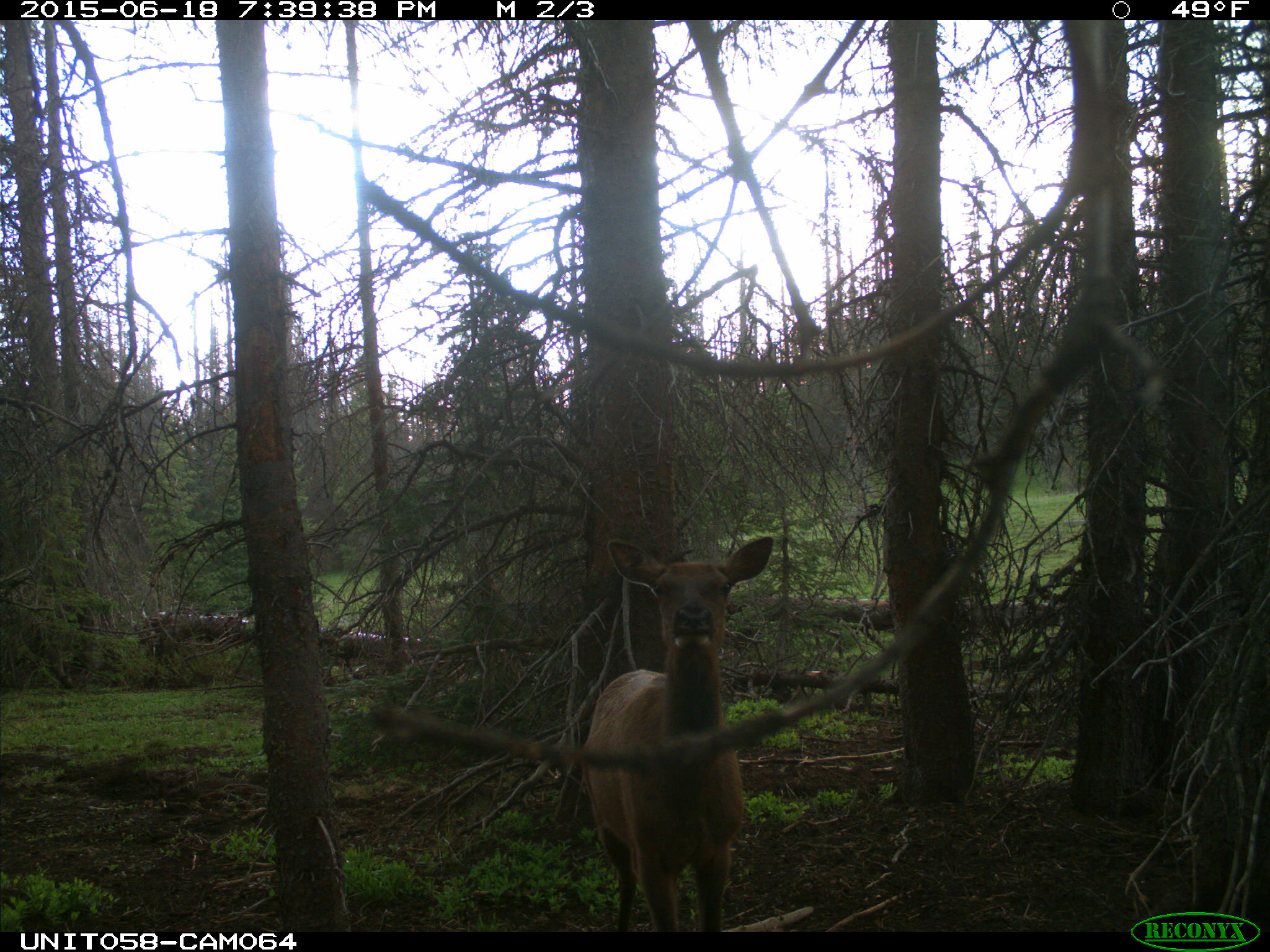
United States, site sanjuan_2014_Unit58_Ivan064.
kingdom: Animalia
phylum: Chordata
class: Mammalia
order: Artiodactyla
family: Cervidae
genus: Cervus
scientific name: Cervus elaphus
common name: red deer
Cervus elaphus (red deer).